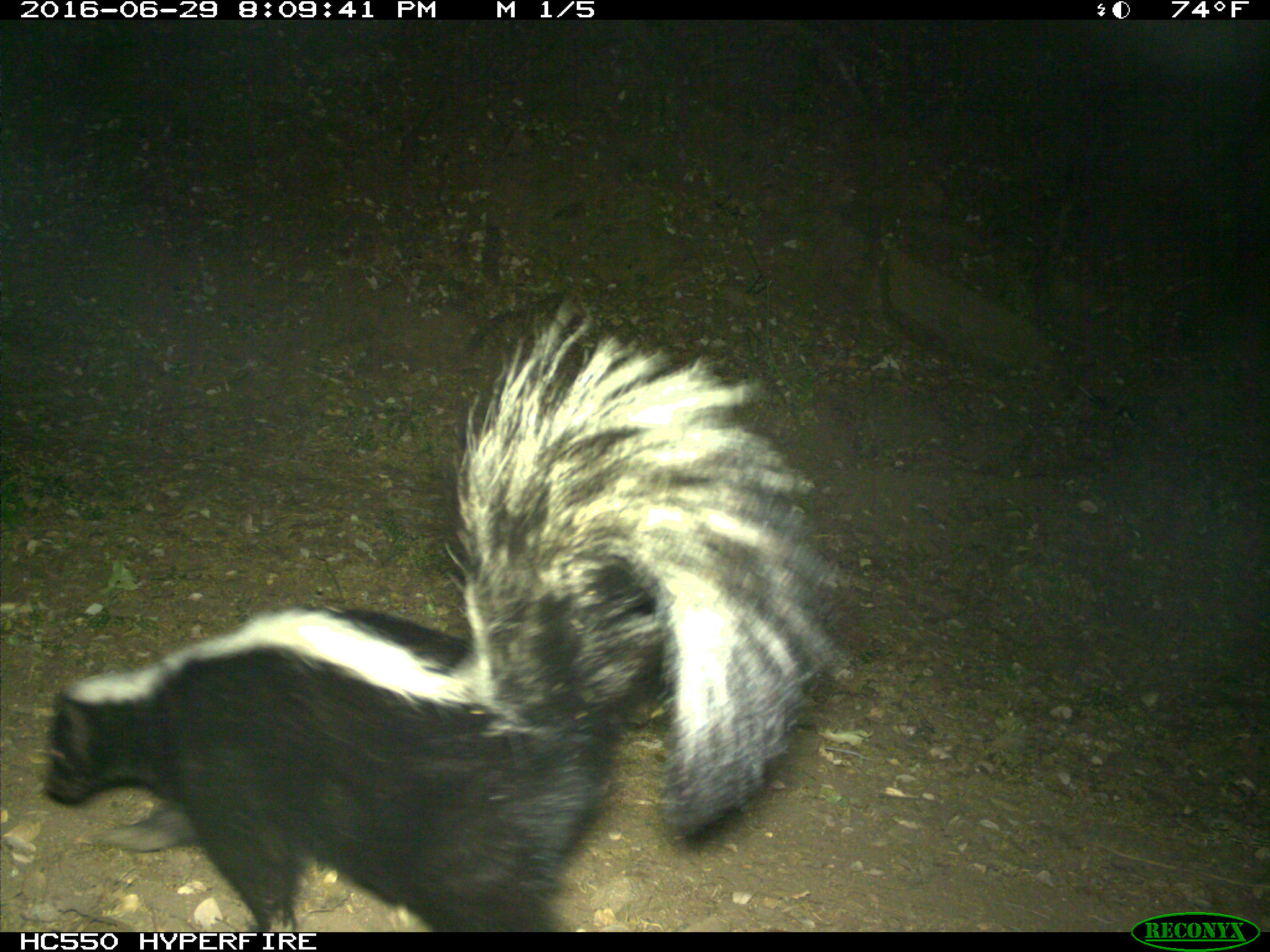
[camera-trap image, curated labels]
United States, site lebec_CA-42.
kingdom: Animalia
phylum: Chordata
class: Mammalia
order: Carnivora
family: Mephitidae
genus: Mephitis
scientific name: Mephitis mephitis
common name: striped skunk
Mephitis mephitis (striped skunk).